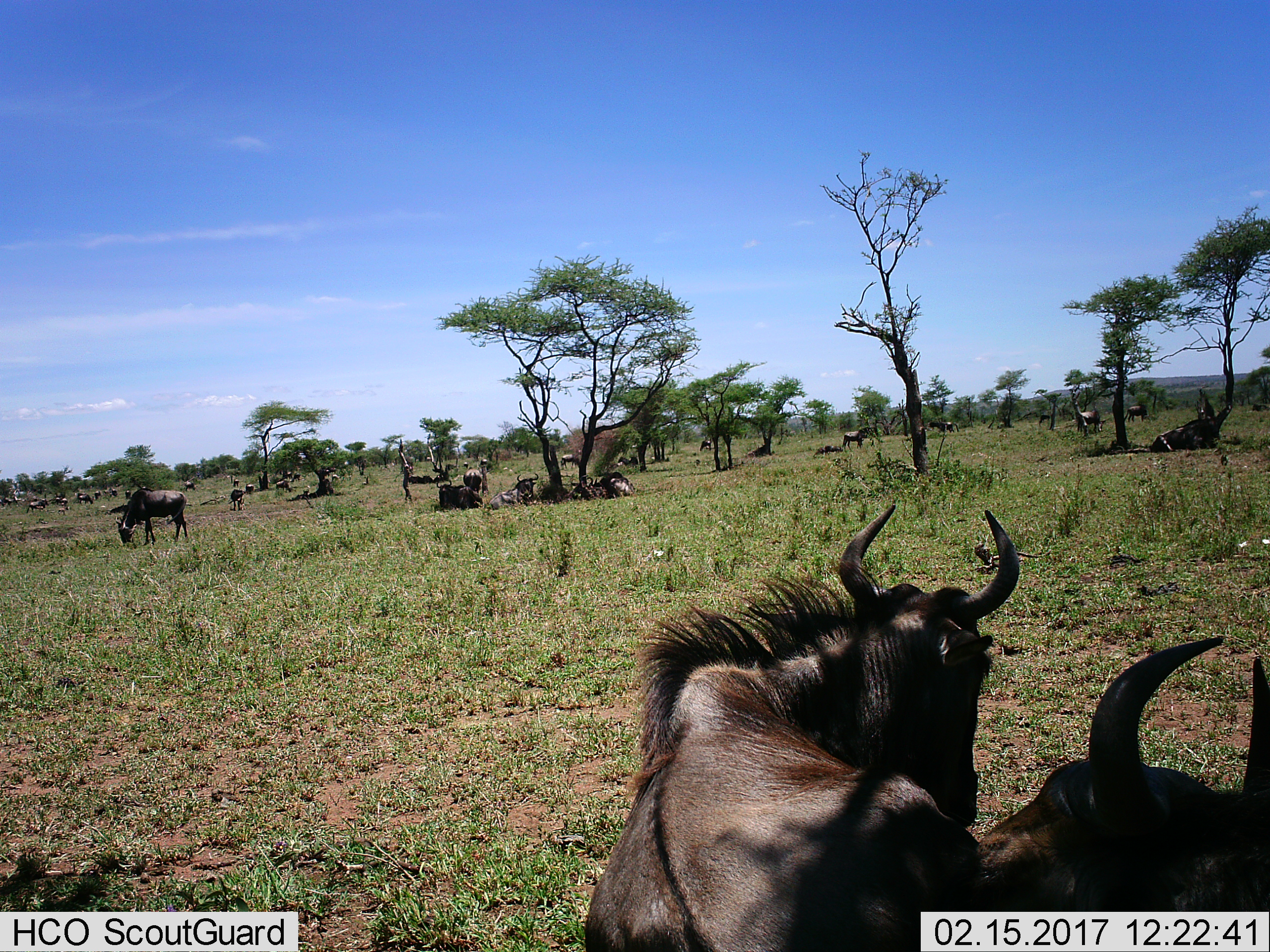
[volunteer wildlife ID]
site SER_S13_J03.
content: unidentified animal